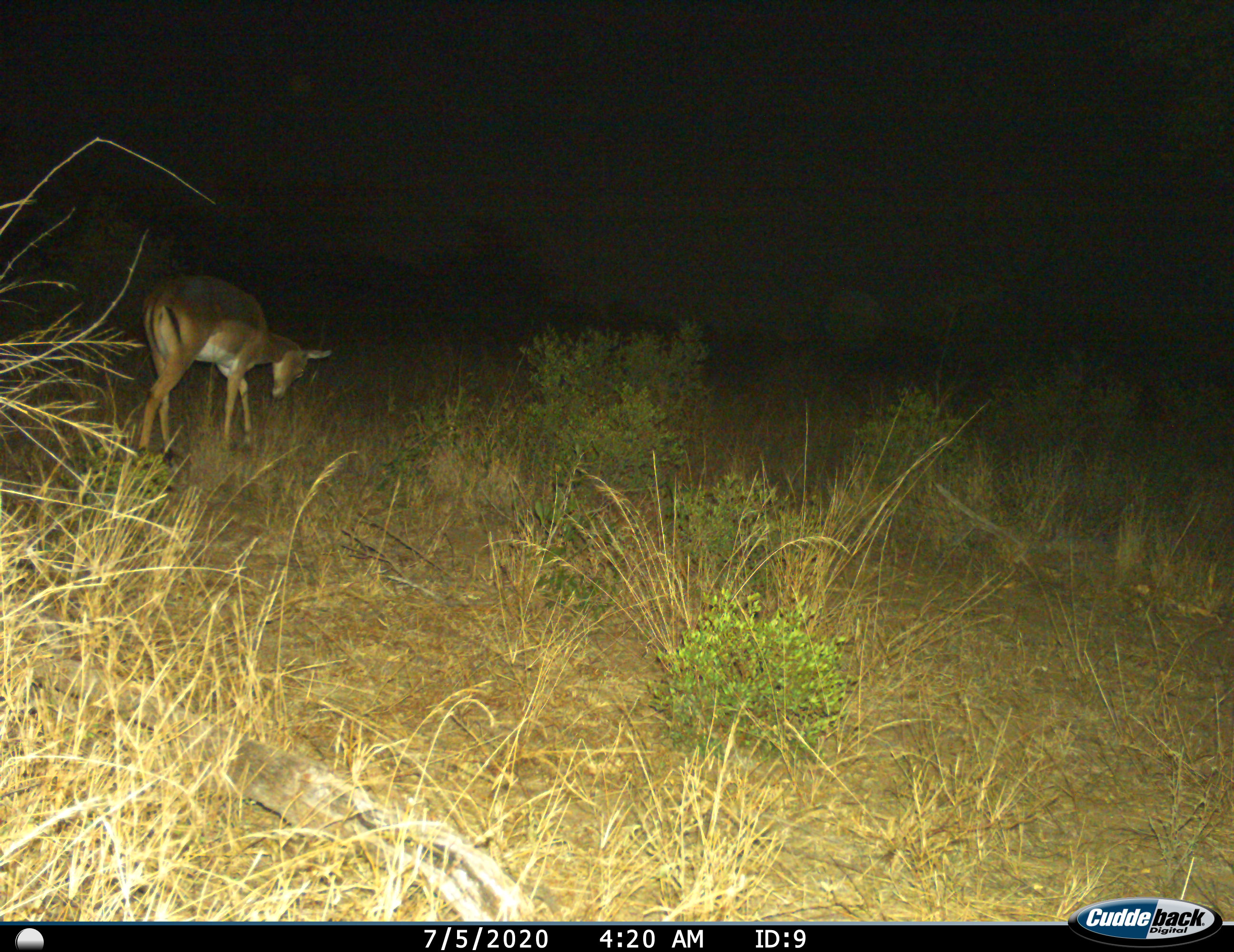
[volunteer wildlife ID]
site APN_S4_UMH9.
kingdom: Animalia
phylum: Chordata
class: Mammalia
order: Artiodactyla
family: Bovidae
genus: Aepyceros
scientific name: Aepyceros melampus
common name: impala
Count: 1.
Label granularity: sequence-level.